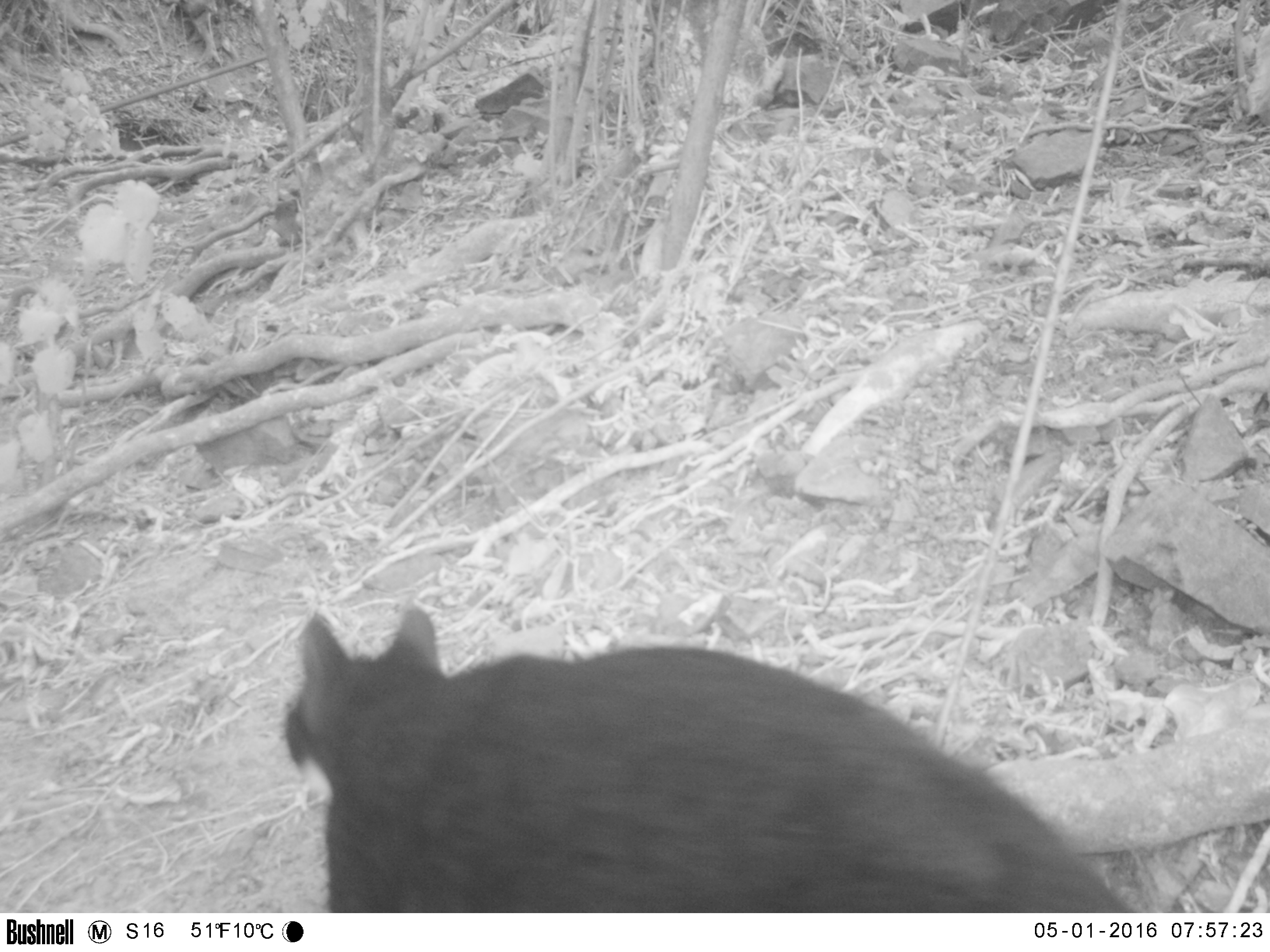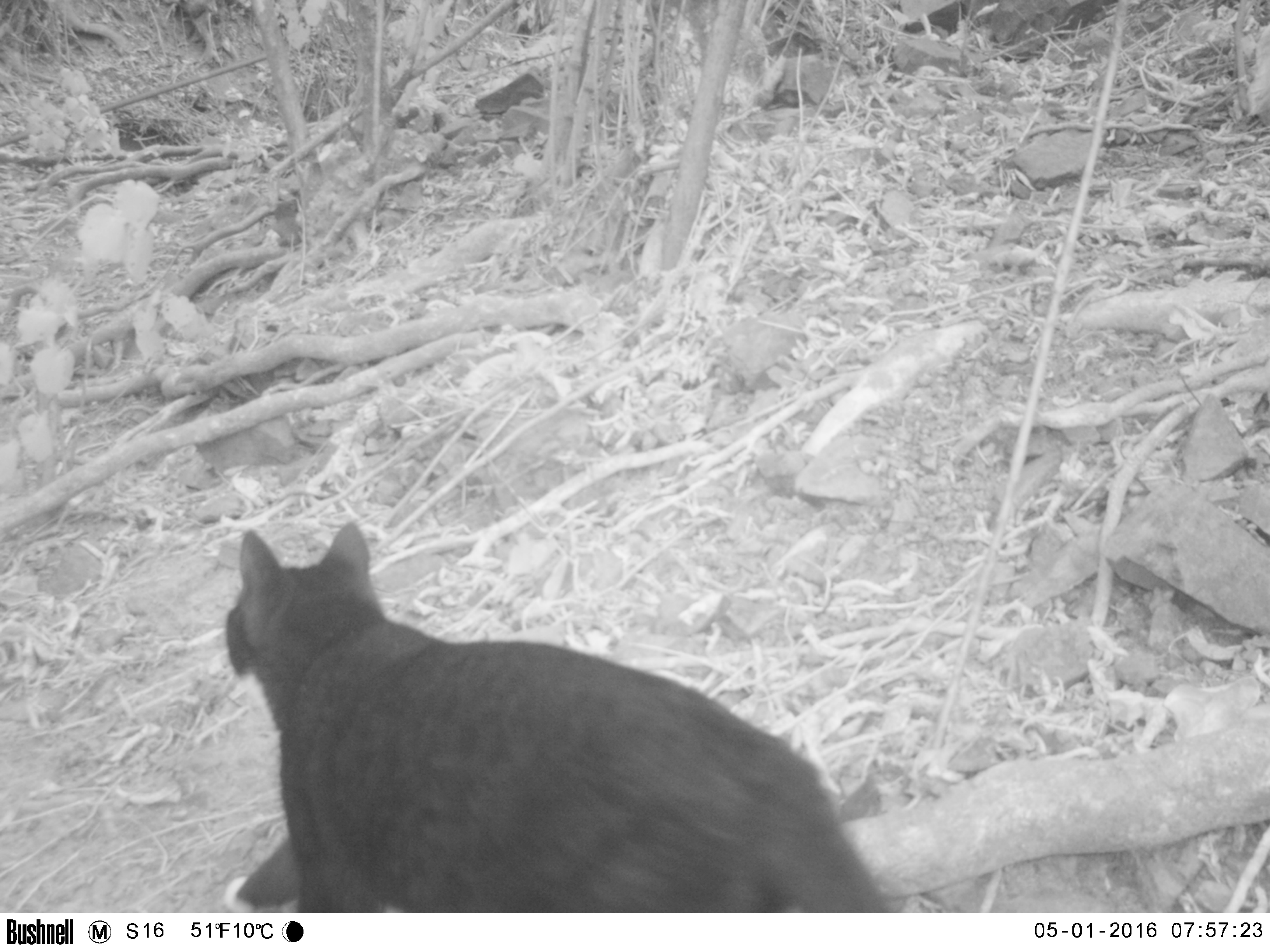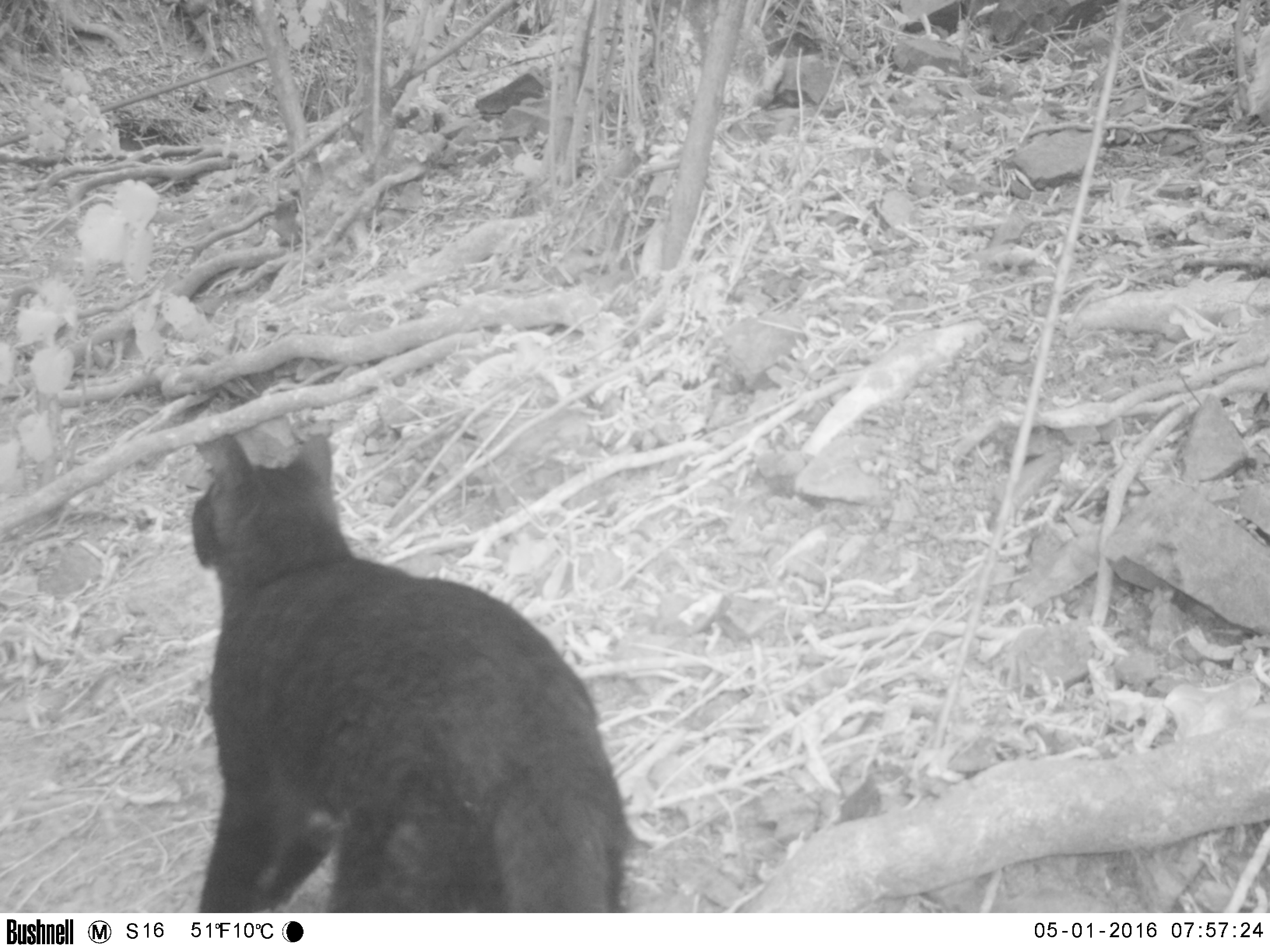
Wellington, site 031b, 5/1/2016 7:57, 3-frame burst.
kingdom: Animalia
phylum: Chordata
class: Mammalia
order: Carnivora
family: Felidae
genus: Felis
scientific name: Felis catus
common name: cat